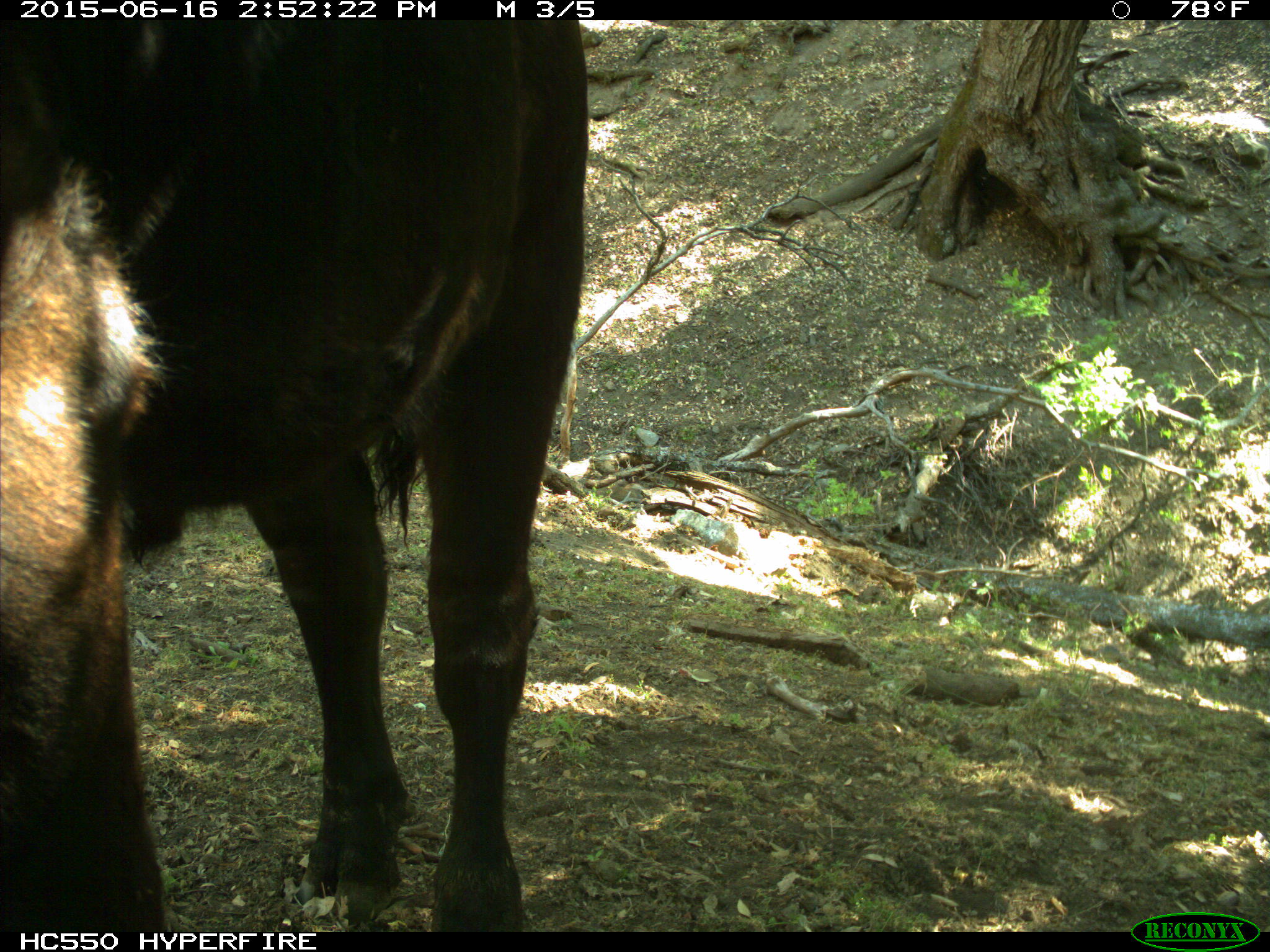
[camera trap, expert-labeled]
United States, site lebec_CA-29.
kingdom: Animalia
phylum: Chordata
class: Mammalia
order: Artiodactyla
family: Bovidae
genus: Bos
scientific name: Bos taurus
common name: domestic cow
Bos taurus (domestic cow).